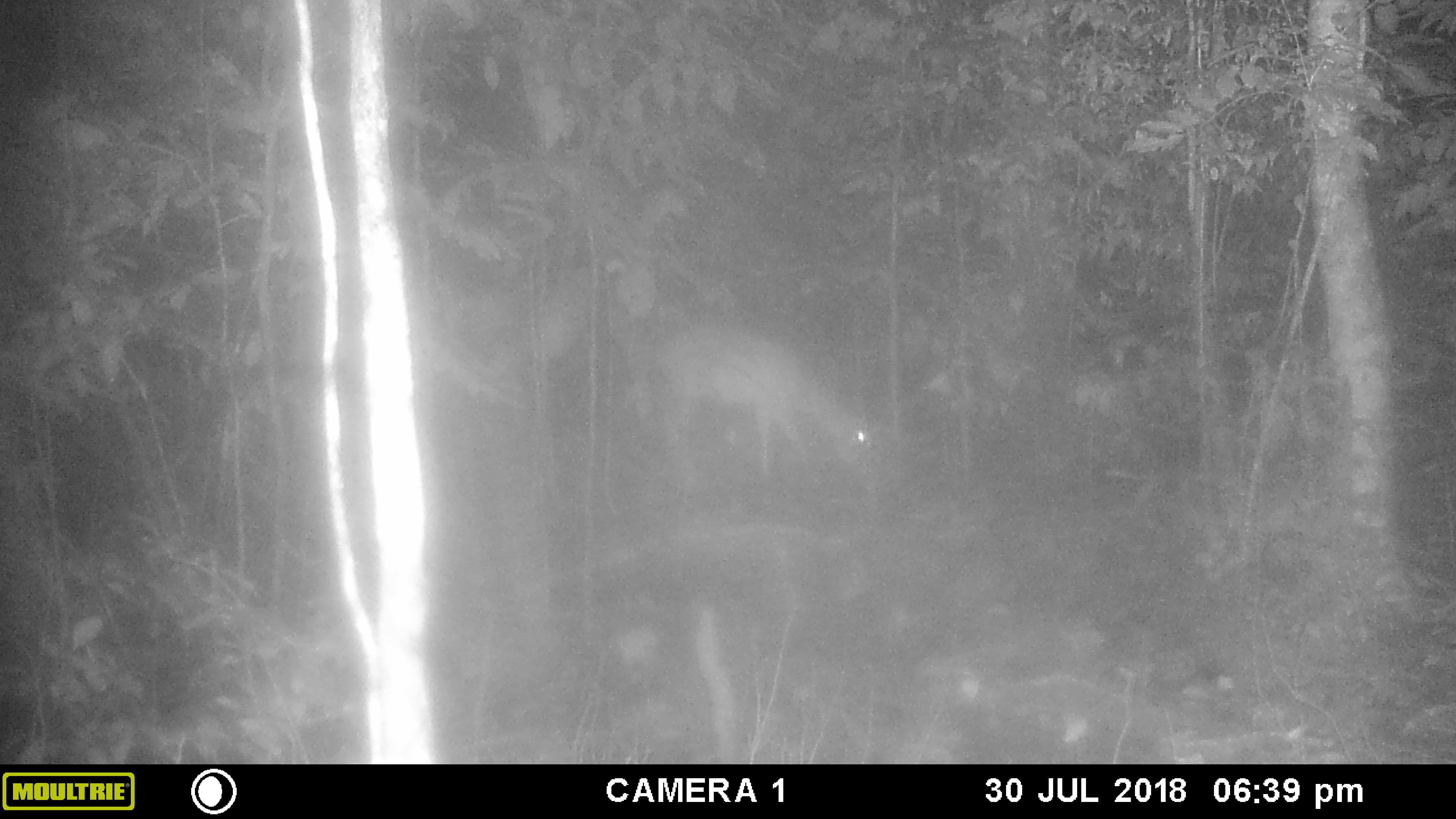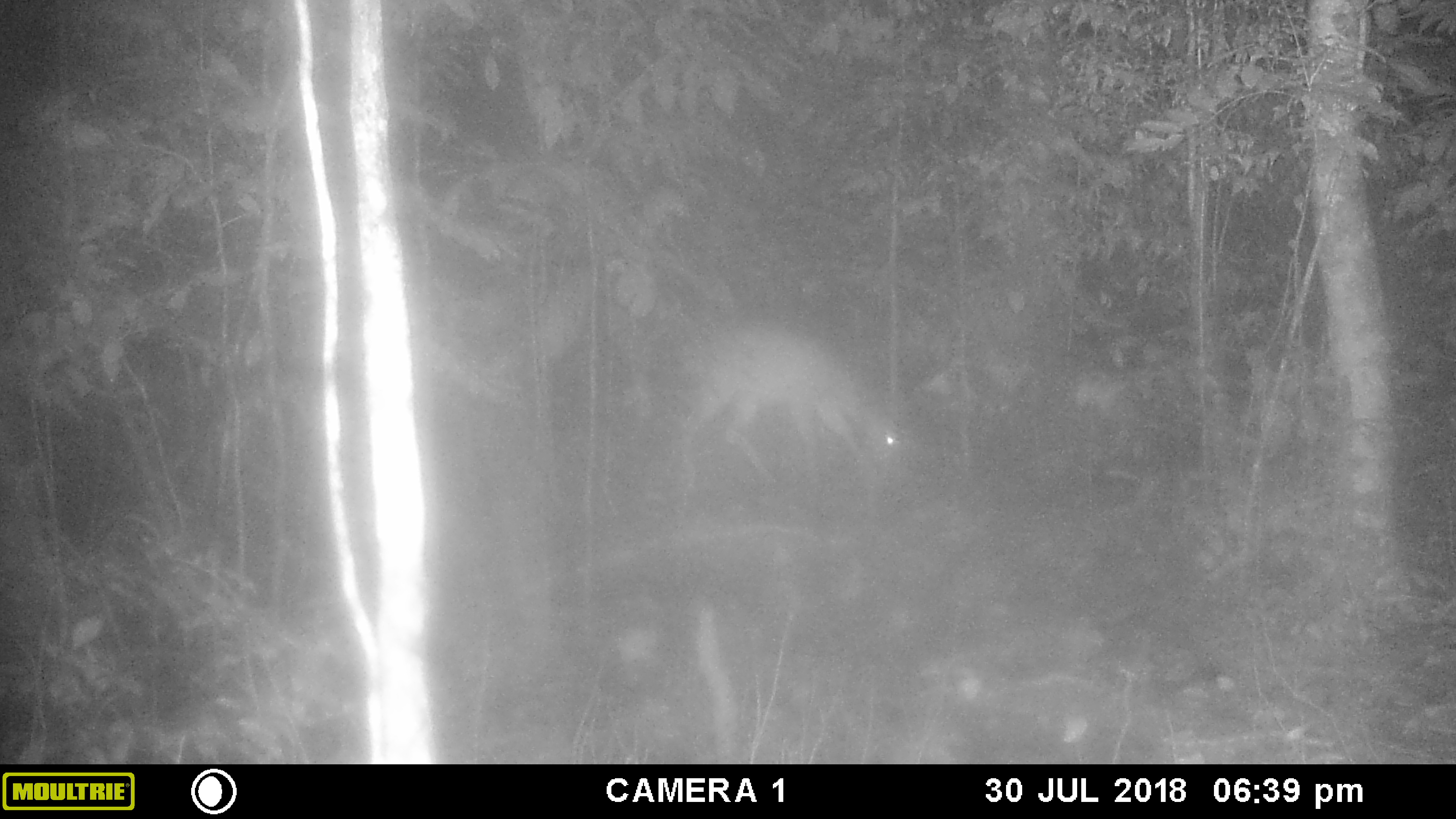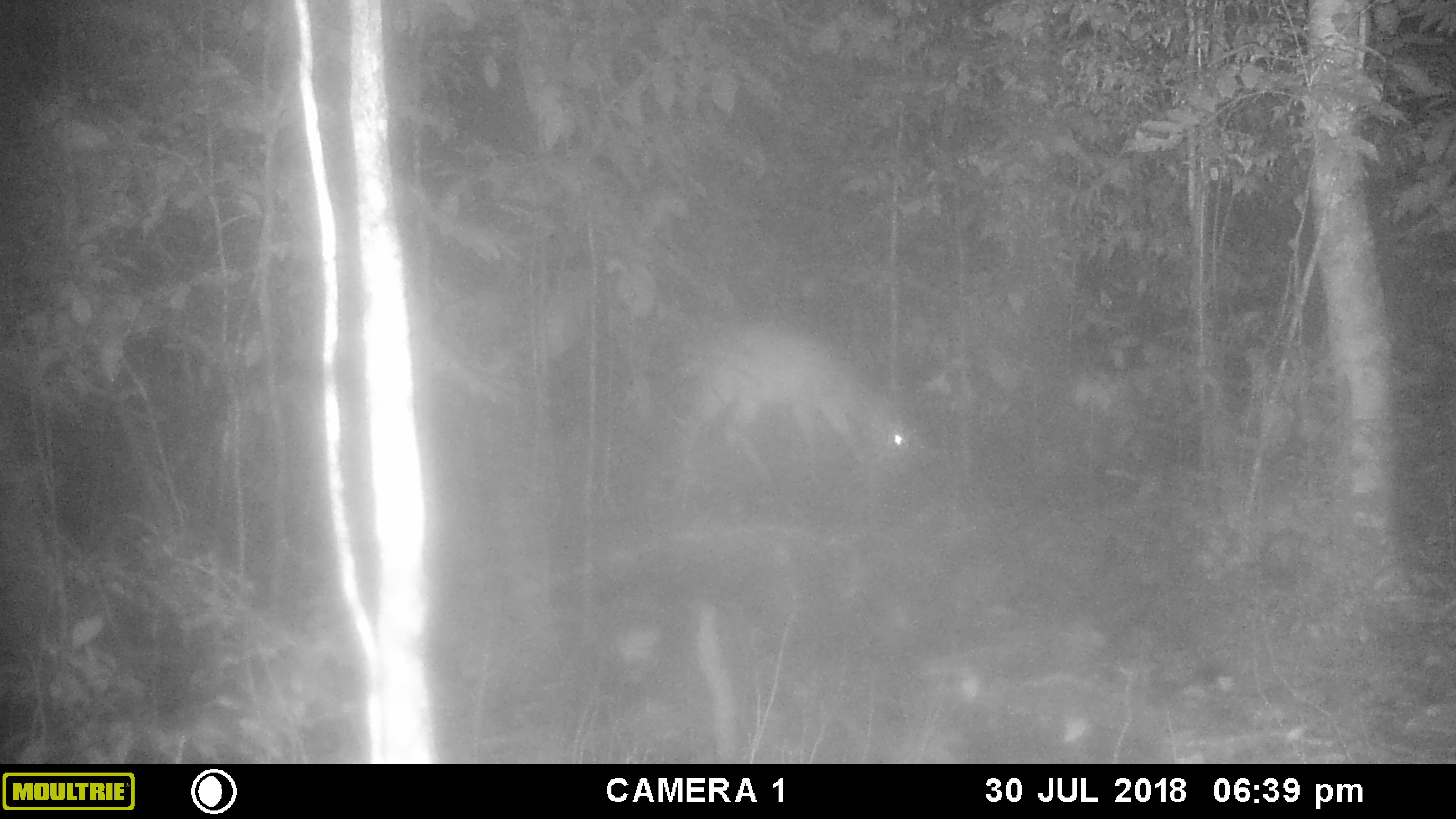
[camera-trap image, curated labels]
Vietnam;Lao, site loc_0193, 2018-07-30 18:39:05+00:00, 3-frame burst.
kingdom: Animalia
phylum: Chordata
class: Mammalia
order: Artiodactyla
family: Cervidae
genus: Muntiacus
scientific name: Muntiacus vuquangensis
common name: large-antlered muntjac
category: large antlered muntjac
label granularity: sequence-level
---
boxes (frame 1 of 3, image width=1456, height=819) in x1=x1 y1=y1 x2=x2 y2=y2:
large antlered muntjac: x1=654 y1=322 x2=876 y2=488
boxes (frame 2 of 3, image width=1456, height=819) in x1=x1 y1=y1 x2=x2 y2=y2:
large antlered muntjac: x1=679 y1=322 x2=901 y2=489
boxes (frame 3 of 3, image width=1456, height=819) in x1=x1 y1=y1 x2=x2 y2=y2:
large antlered muntjac: x1=680 y1=320 x2=909 y2=485